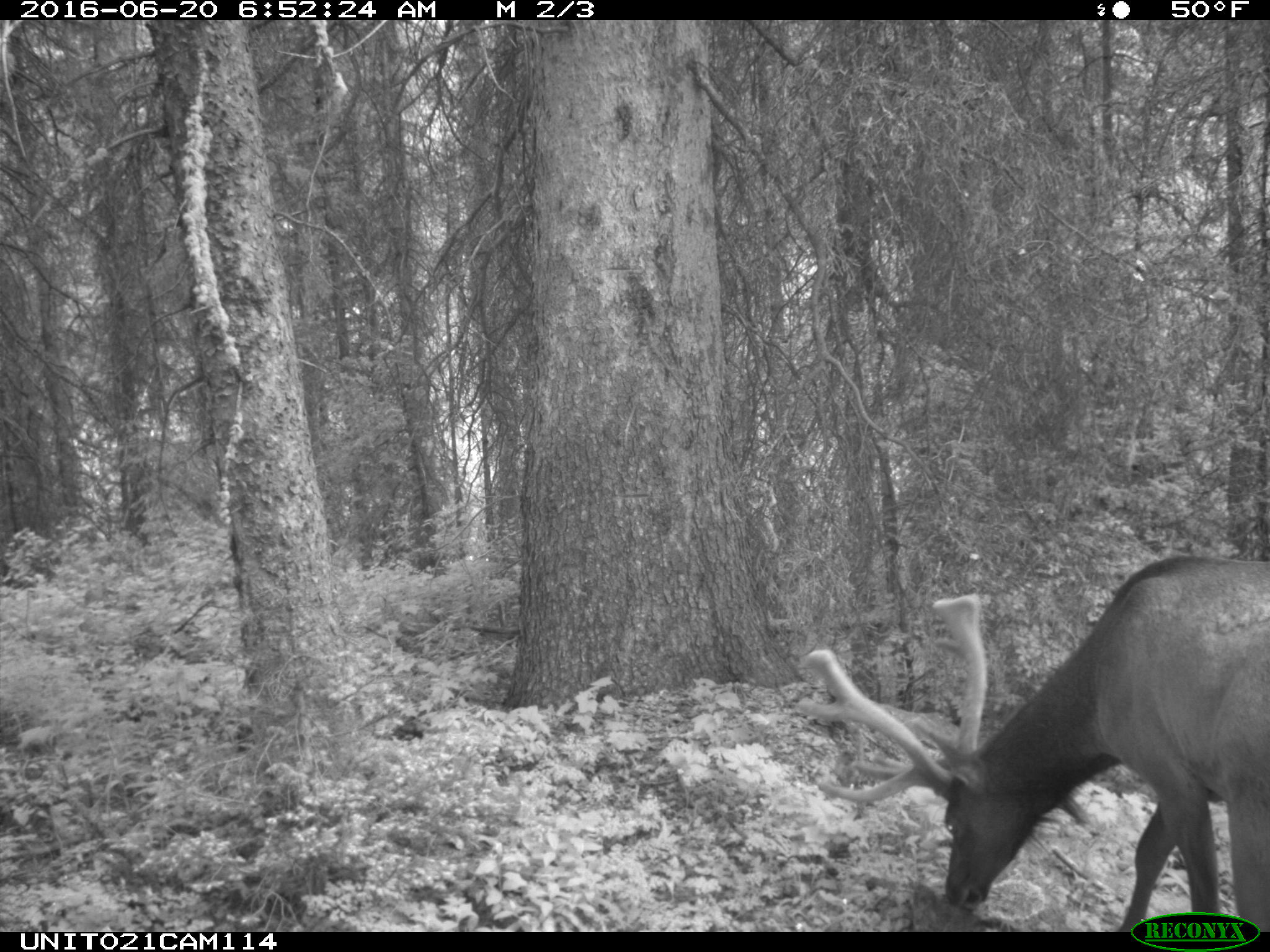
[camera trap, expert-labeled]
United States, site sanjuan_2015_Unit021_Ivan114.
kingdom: Animalia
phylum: Chordata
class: Mammalia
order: Artiodactyla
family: Cervidae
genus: Cervus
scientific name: Cervus elaphus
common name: red deer